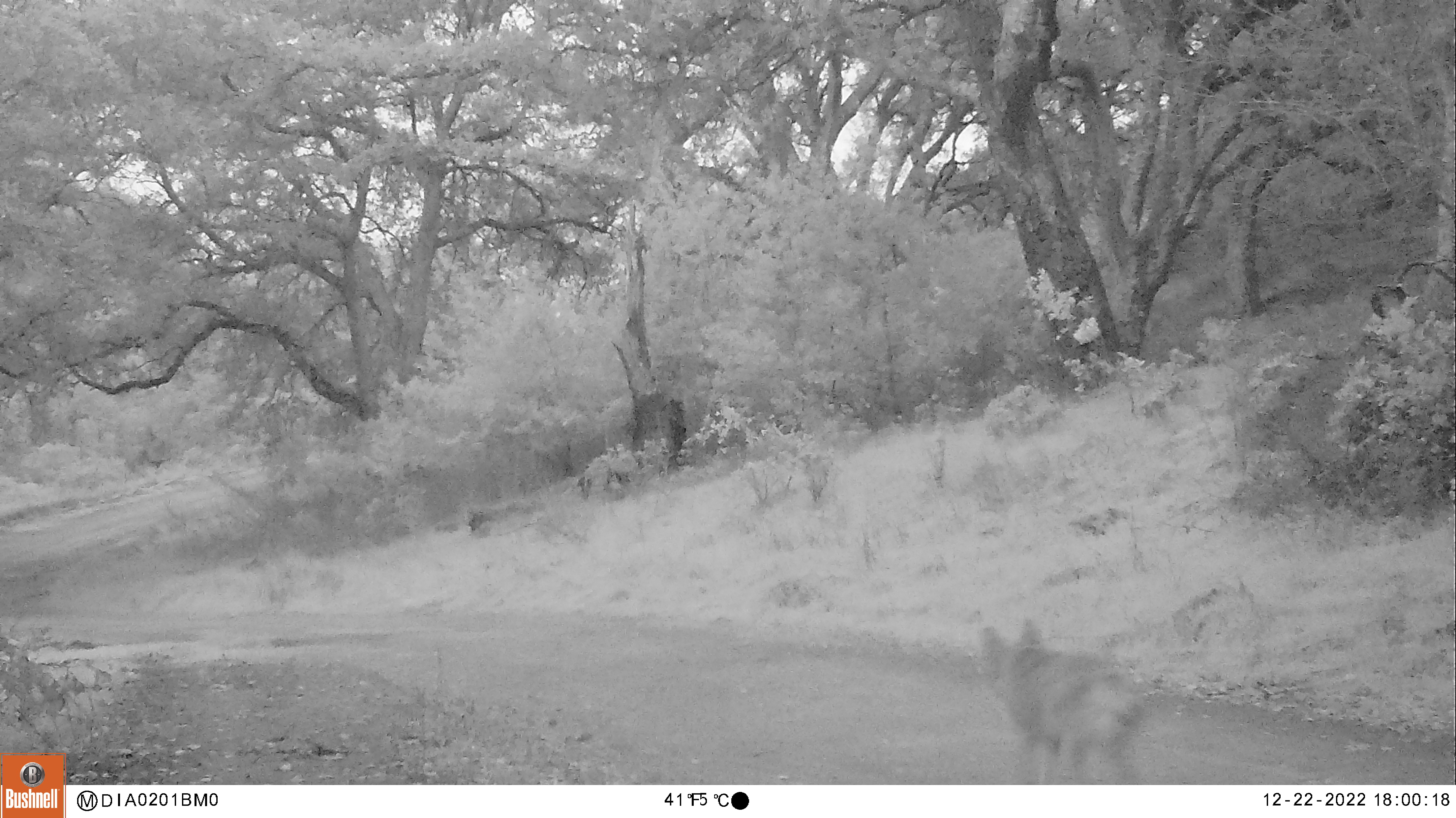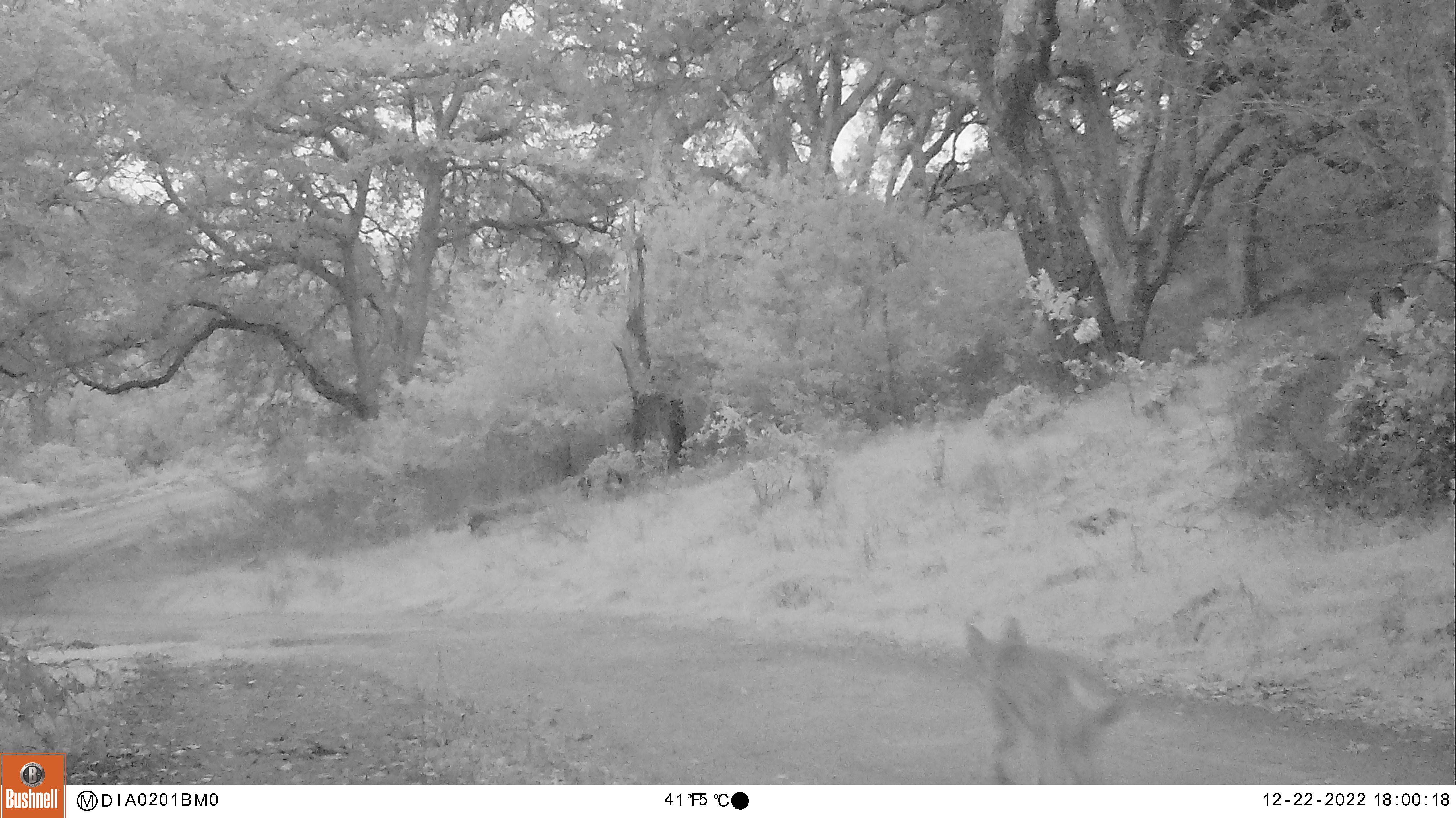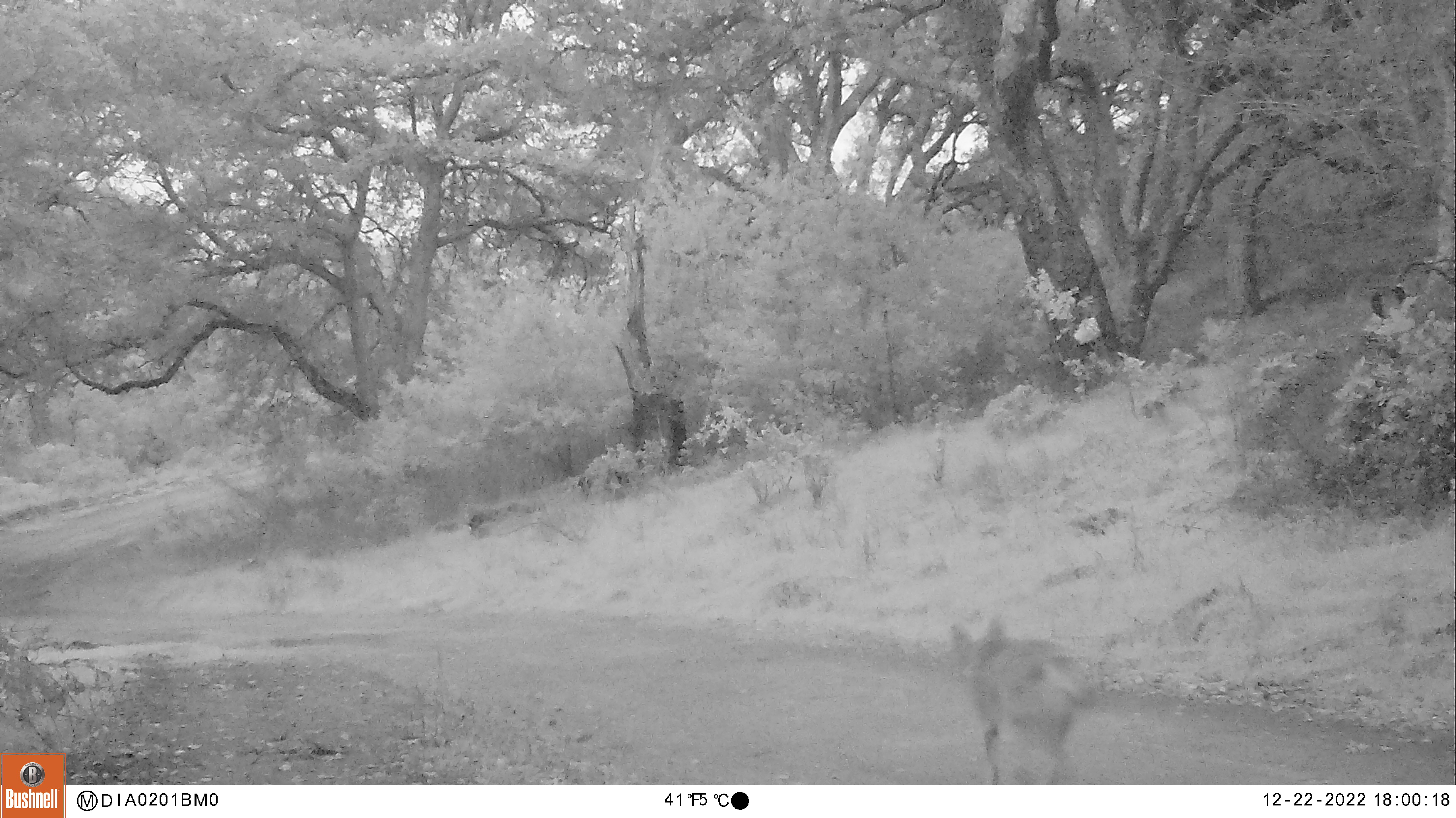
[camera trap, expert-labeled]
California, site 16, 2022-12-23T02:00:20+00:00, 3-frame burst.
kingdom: Animalia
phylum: Chordata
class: Mammalia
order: Carnivora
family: Canidae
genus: Canis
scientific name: Canis latrans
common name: coyote